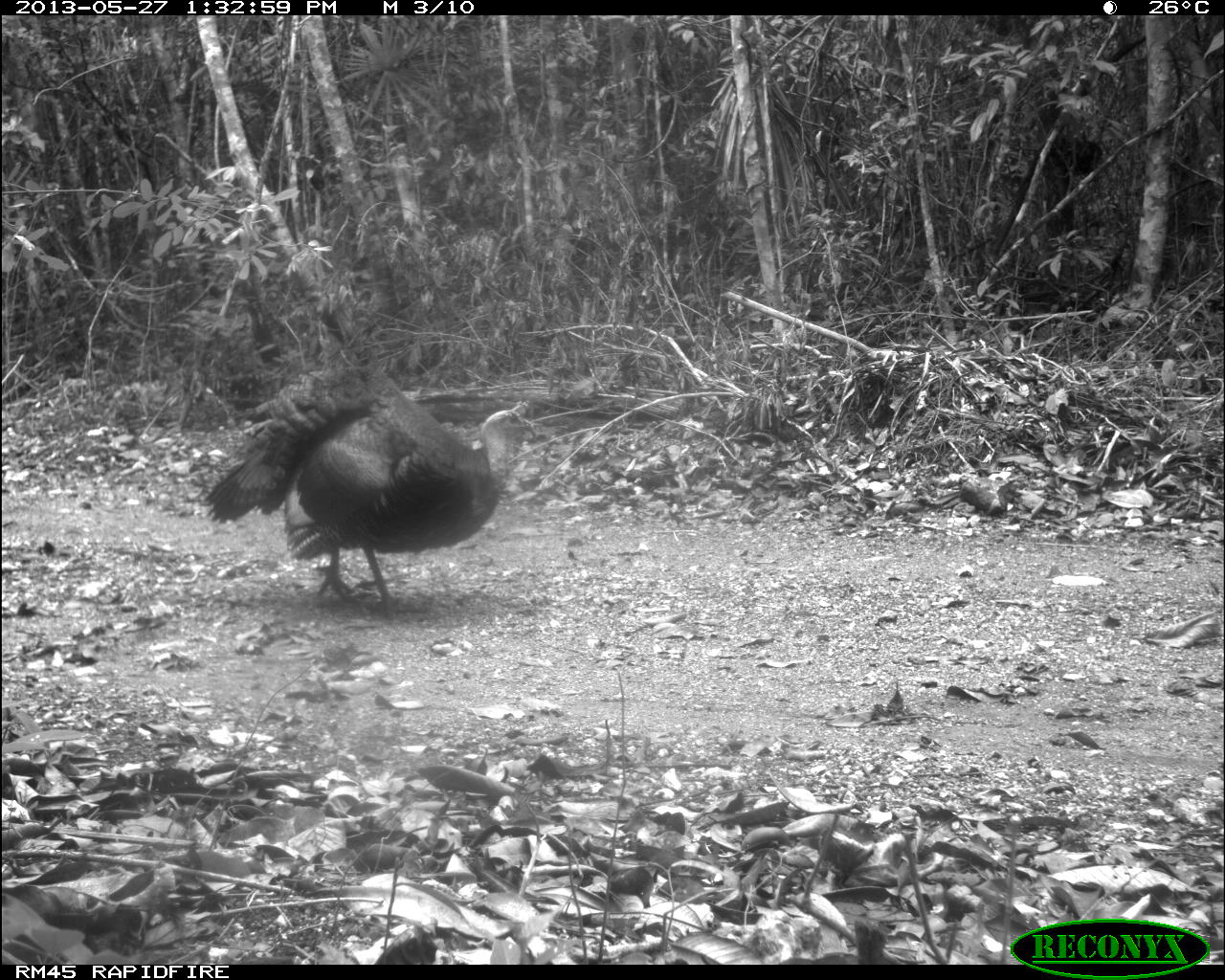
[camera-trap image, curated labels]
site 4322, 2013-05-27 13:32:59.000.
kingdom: Animalia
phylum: Chordata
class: Aves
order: Galliformes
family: Phasianidae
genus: Meleagris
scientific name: Meleagris ocellata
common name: ocellated turkey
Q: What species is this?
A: Meleagris ocellata (ocellated turkey).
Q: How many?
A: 1.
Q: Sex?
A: Male.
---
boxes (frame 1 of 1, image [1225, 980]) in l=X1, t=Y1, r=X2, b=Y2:
meleagris ocellata: l=199, t=362, r=533, b=610